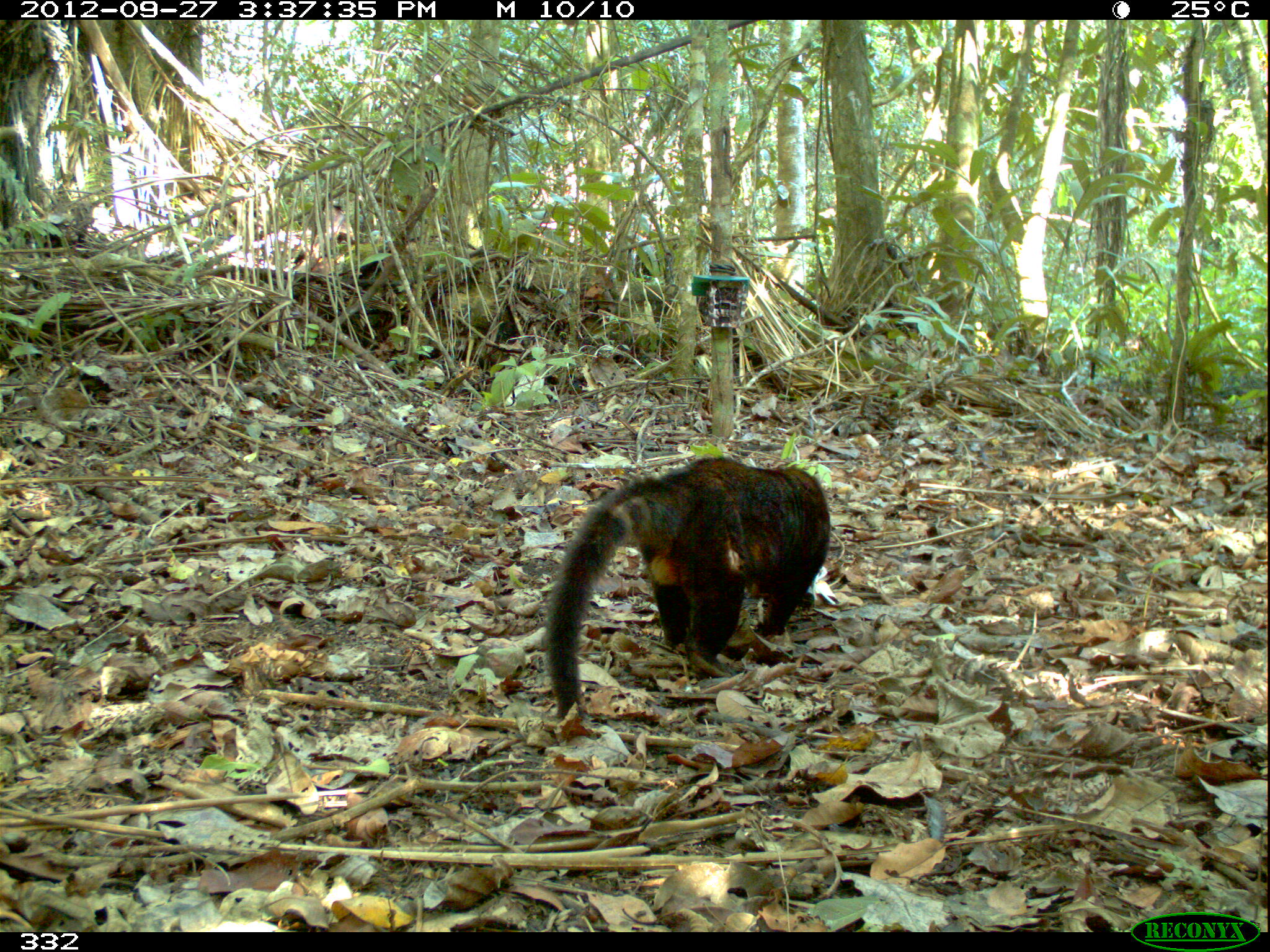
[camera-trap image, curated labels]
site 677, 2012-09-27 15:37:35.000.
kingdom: Animalia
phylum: Chordata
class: Mammalia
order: Carnivora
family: Procyonidae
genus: Nasua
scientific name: Nasua nasua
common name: south american coati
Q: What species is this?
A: Nasua nasua (south american coati).